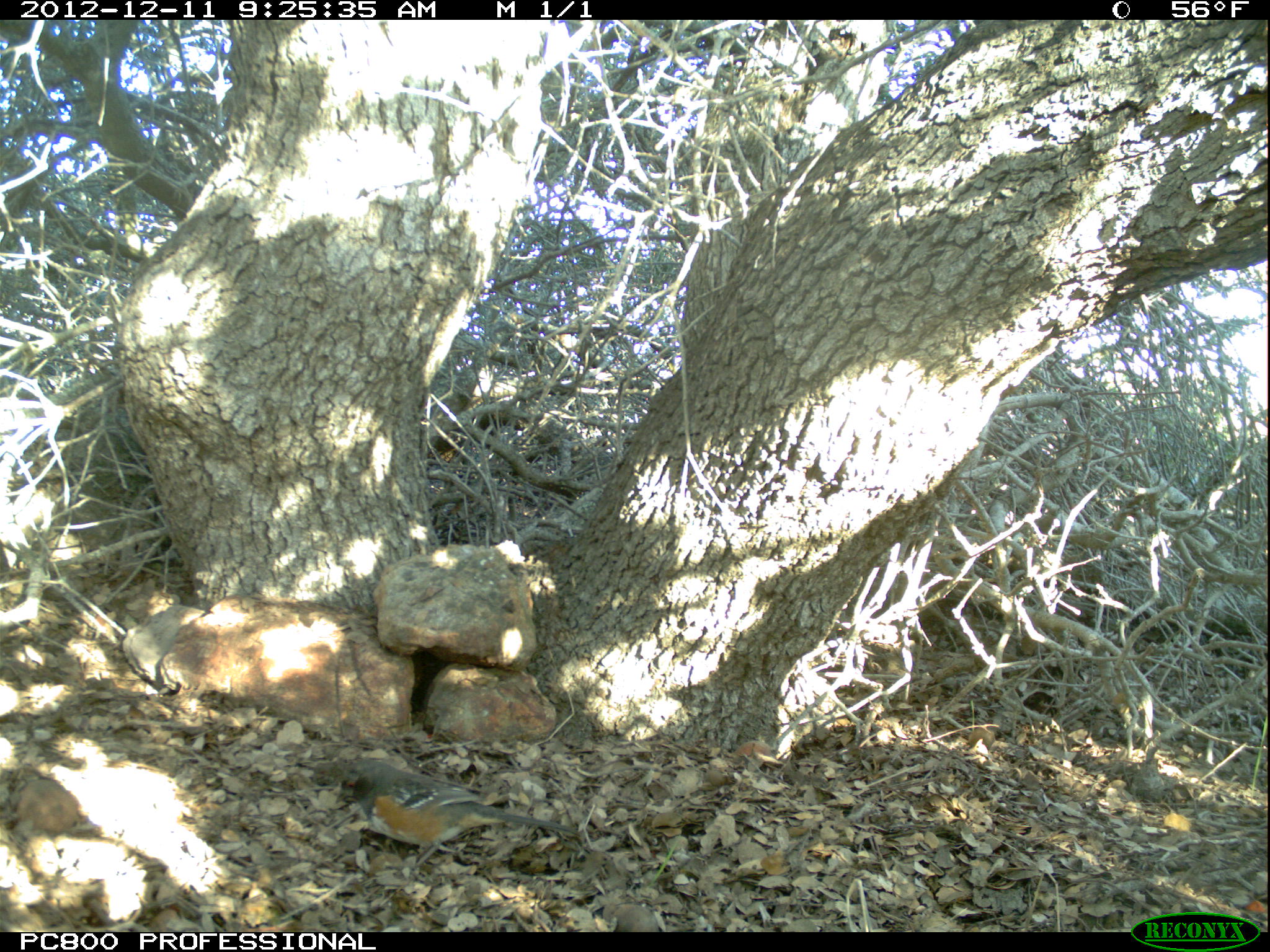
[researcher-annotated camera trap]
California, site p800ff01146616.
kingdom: Animalia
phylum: Chordata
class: Aves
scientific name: Aves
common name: bird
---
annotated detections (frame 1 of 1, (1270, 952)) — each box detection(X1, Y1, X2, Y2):
bird: detection(331, 756, 576, 878)